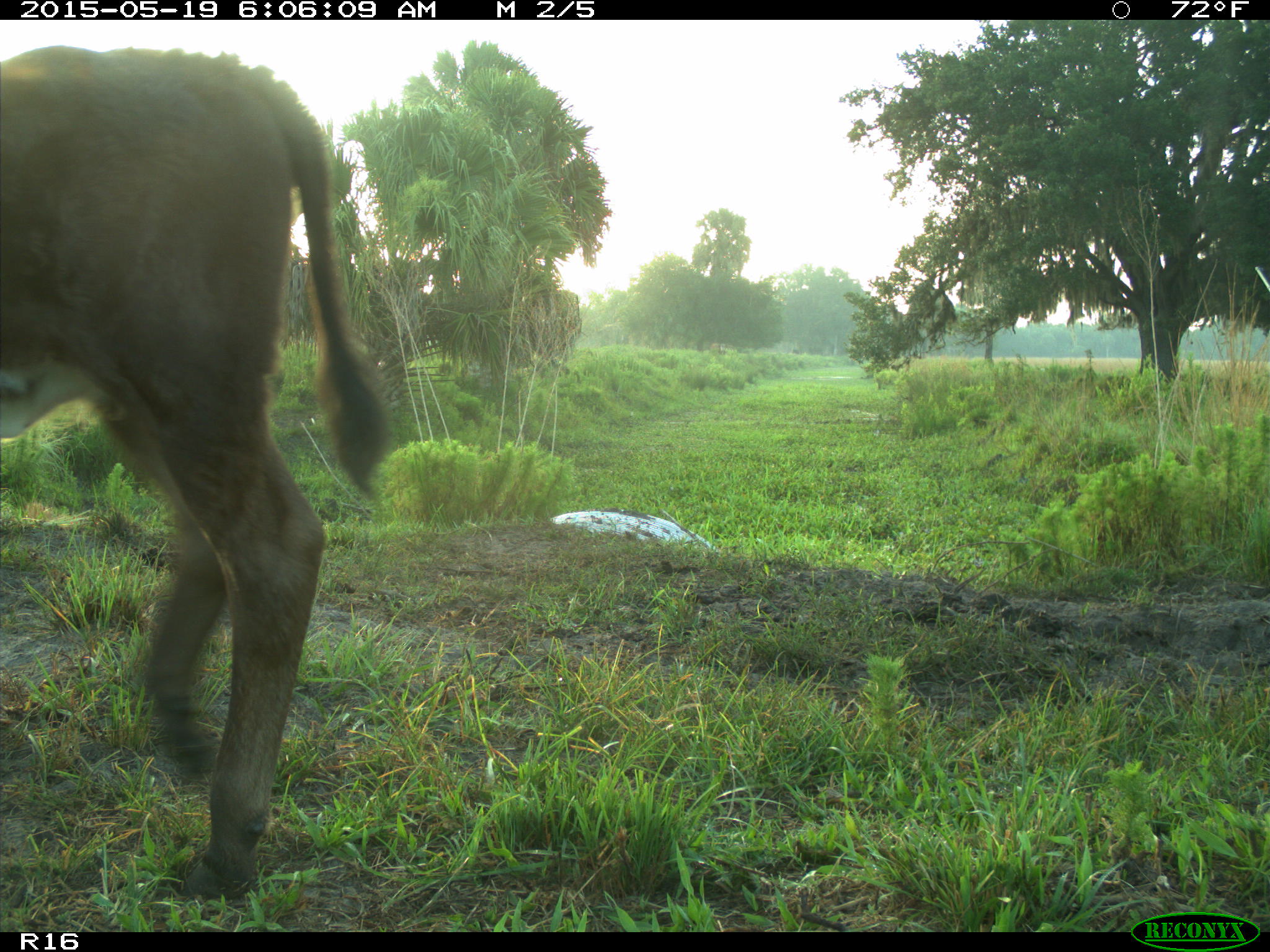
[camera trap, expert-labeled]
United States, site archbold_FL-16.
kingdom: Animalia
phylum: Chordata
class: Mammalia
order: Artiodactyla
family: Bovidae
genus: Bos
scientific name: Bos taurus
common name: domestic cow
Bos taurus (domestic cow).